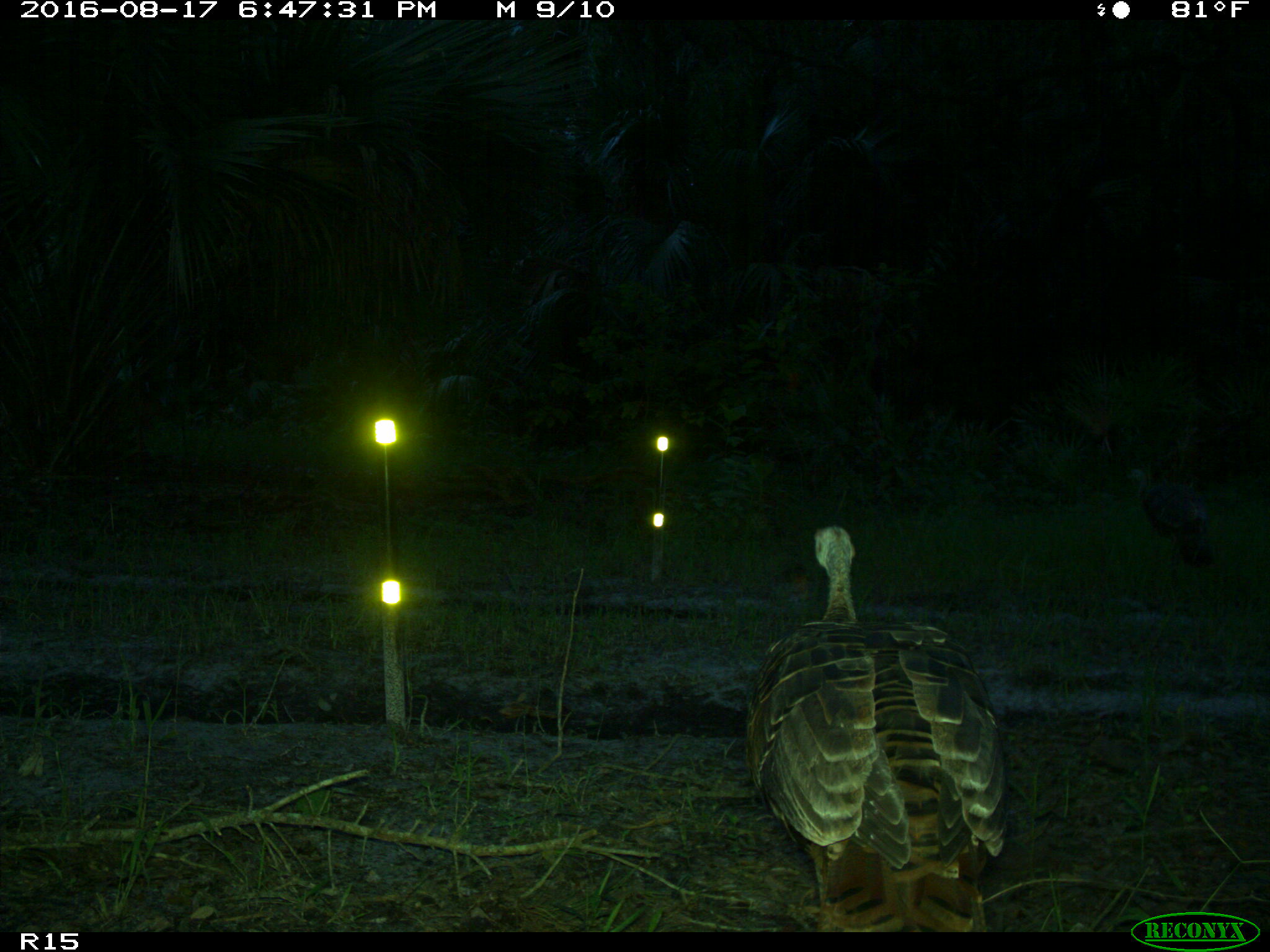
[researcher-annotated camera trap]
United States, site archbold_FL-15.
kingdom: Animalia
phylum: Chordata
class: Aves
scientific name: Aves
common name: birds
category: unidentified bird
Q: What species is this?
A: Unidentified bird (birds) (Aves).